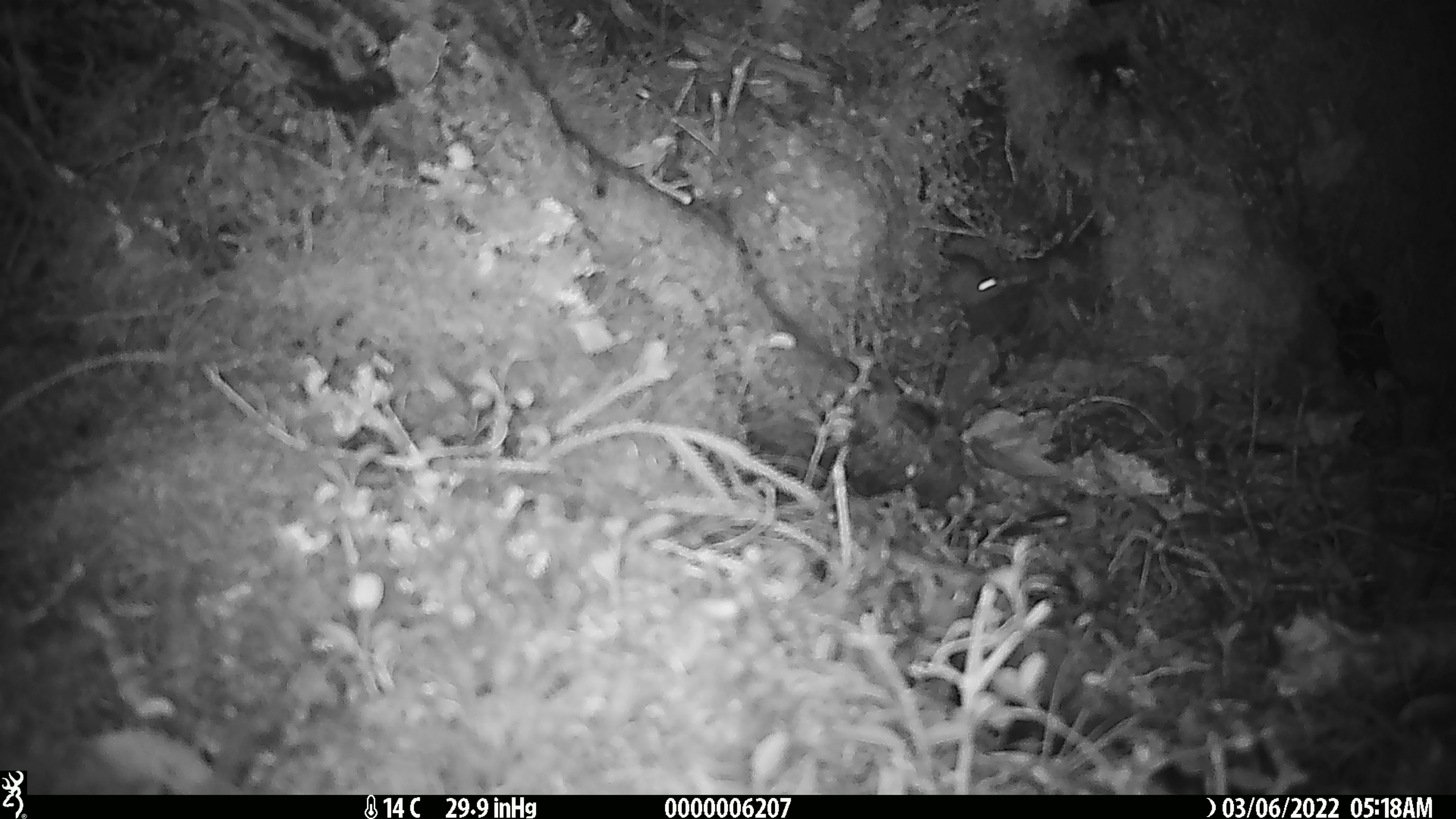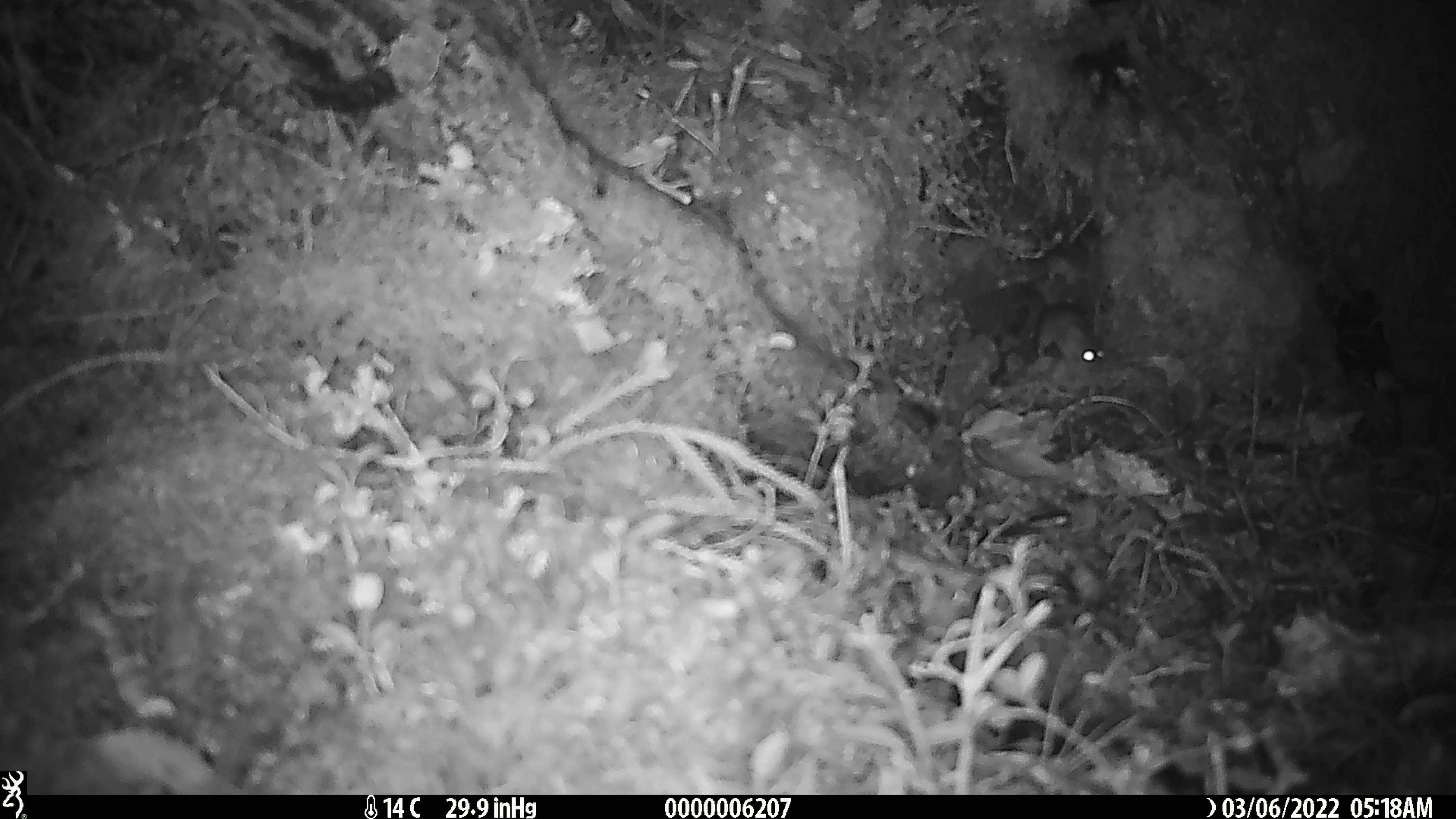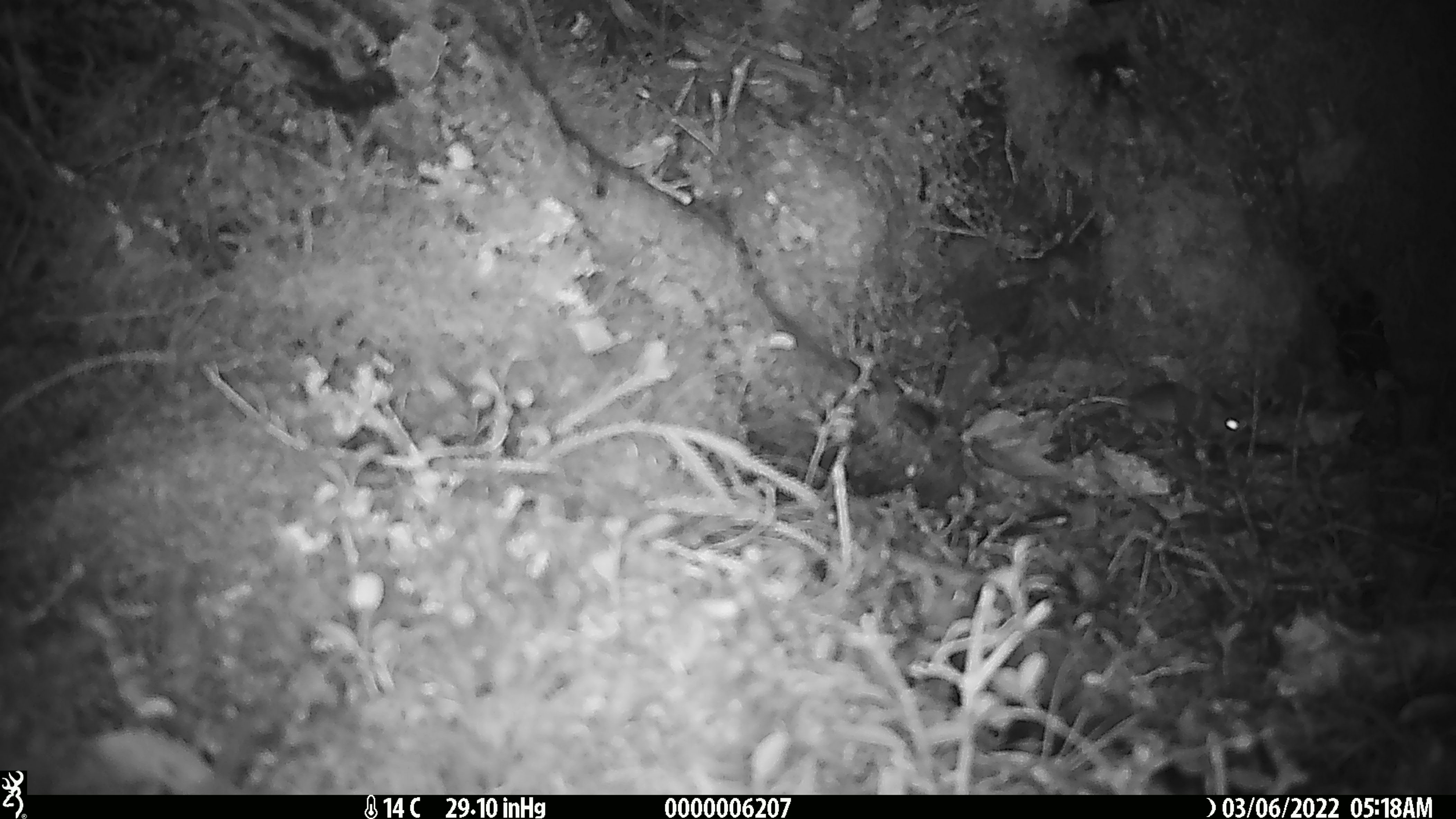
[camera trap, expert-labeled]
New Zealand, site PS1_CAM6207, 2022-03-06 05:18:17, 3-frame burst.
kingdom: Animalia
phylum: Chordata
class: Mammalia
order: Rodentia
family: Muridae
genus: Mus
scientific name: Mus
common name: mouse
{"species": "mouse (Mus)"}